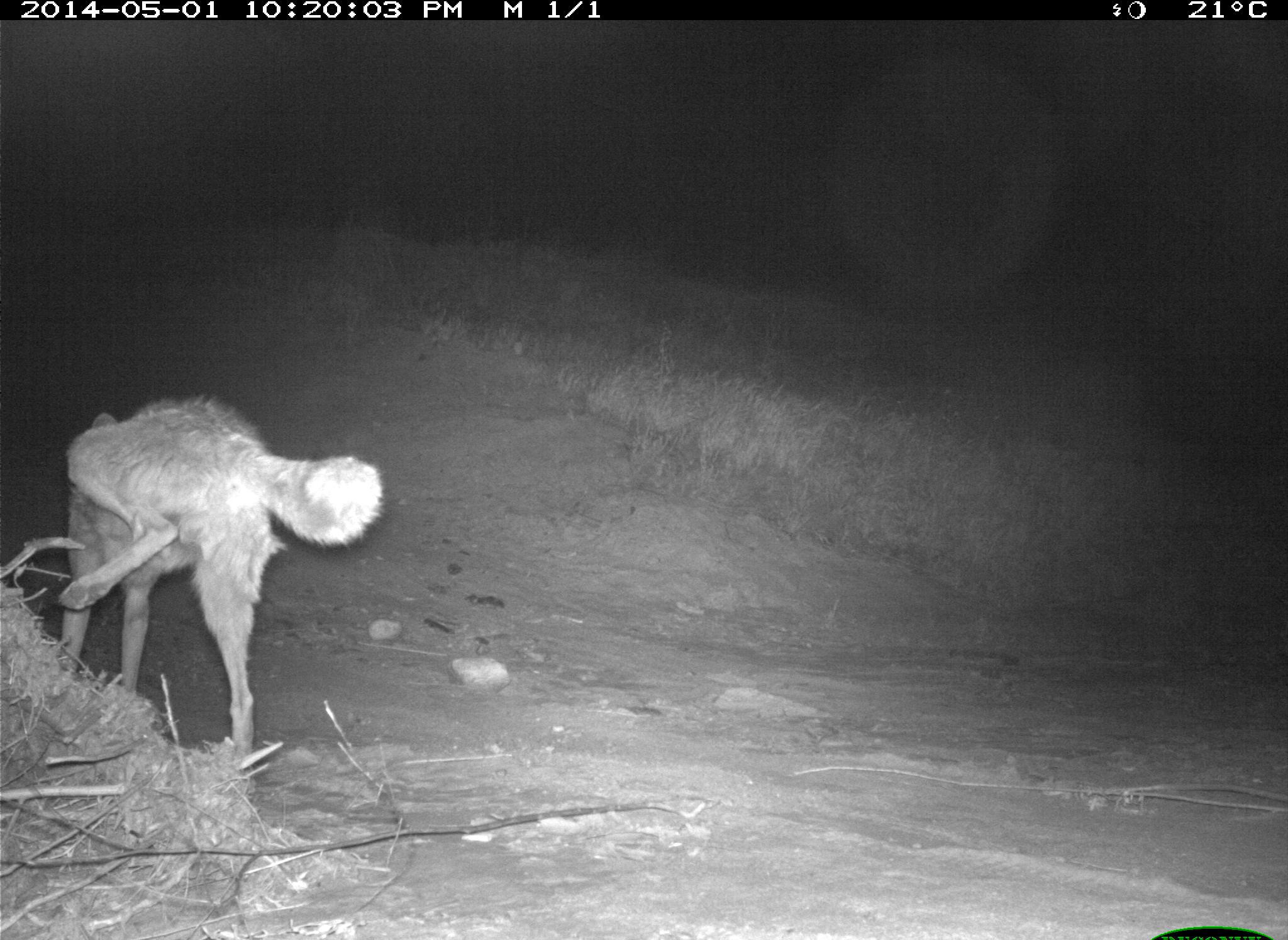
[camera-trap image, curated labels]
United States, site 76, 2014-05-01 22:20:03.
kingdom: Animalia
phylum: Chordata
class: Mammalia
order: Carnivora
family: Canidae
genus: Canis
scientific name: Canis latrans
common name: coyote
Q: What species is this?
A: Coyote (Canis latrans).